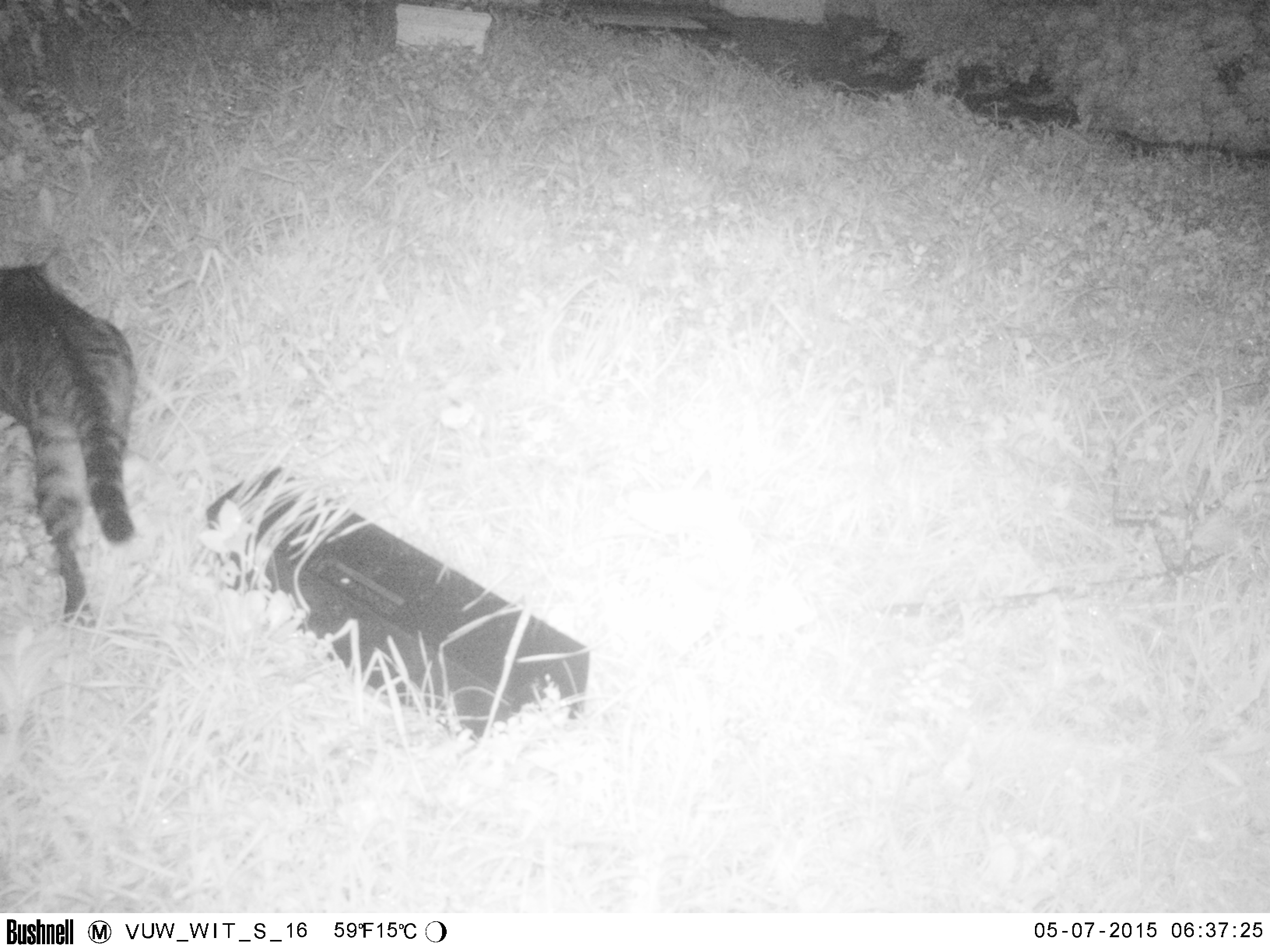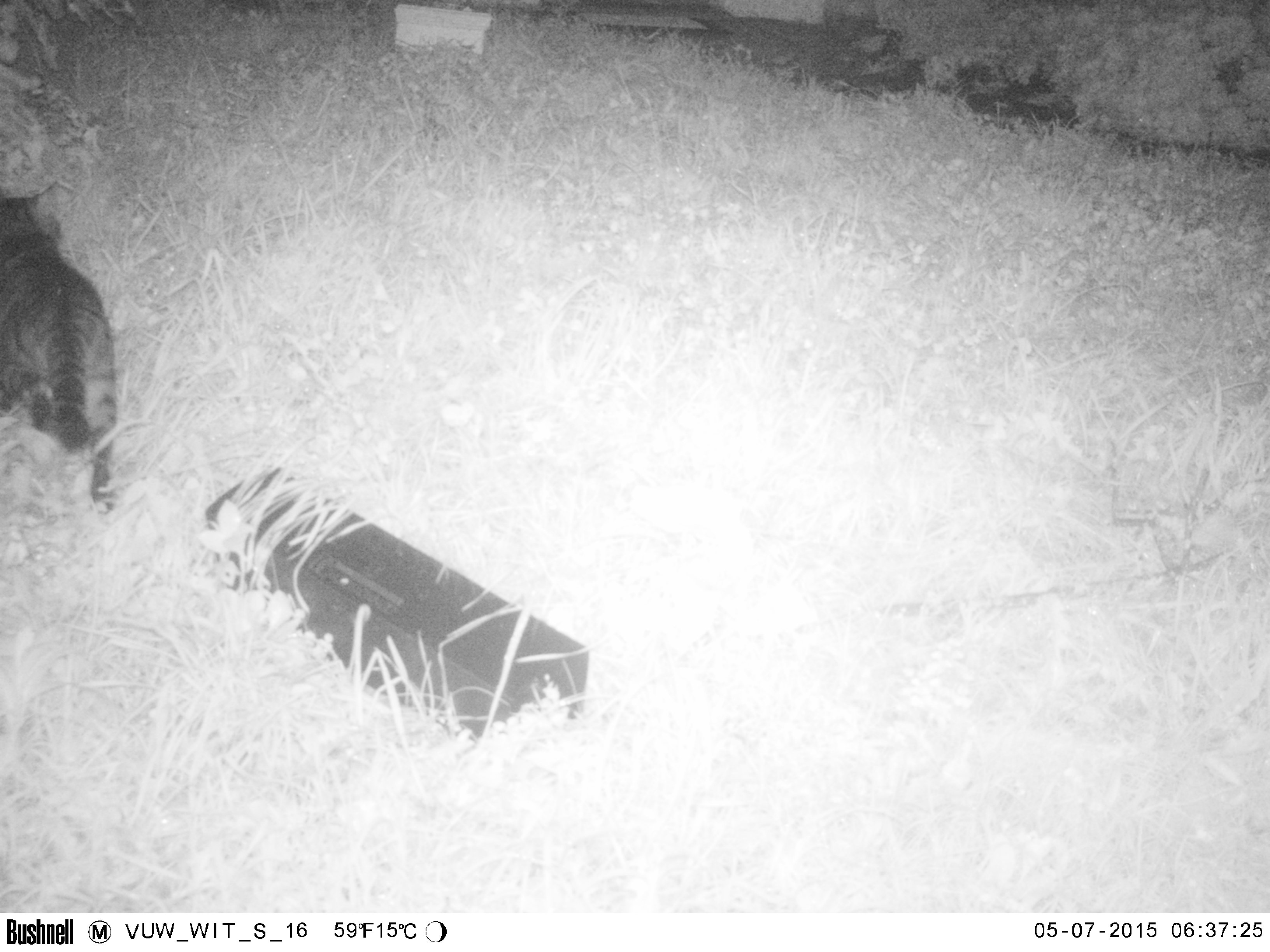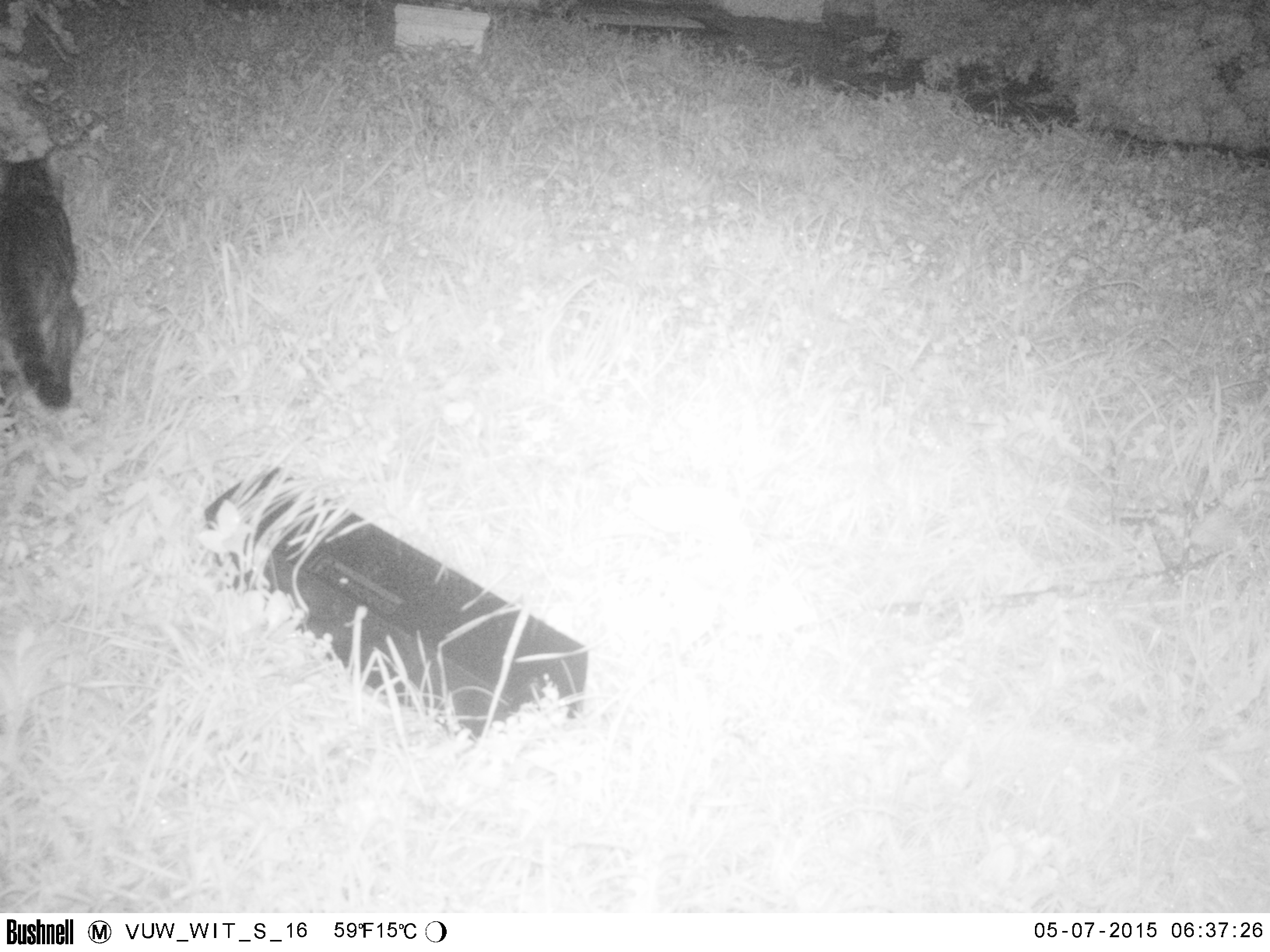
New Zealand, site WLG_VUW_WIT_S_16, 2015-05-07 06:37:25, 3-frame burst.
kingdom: Animalia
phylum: Chordata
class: Mammalia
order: Carnivora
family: Felidae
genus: Felis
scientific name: Felis catus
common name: domestic cat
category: cat